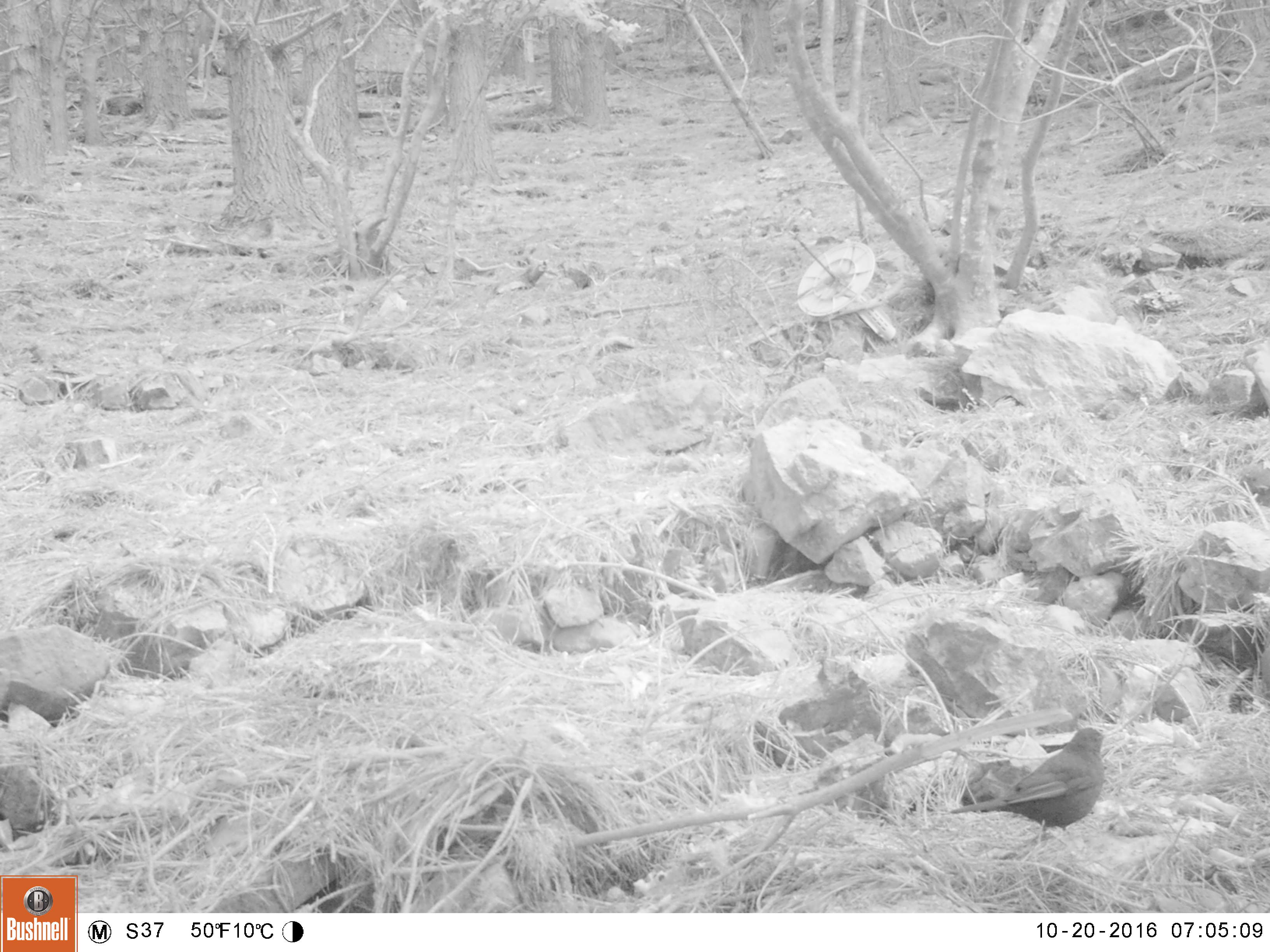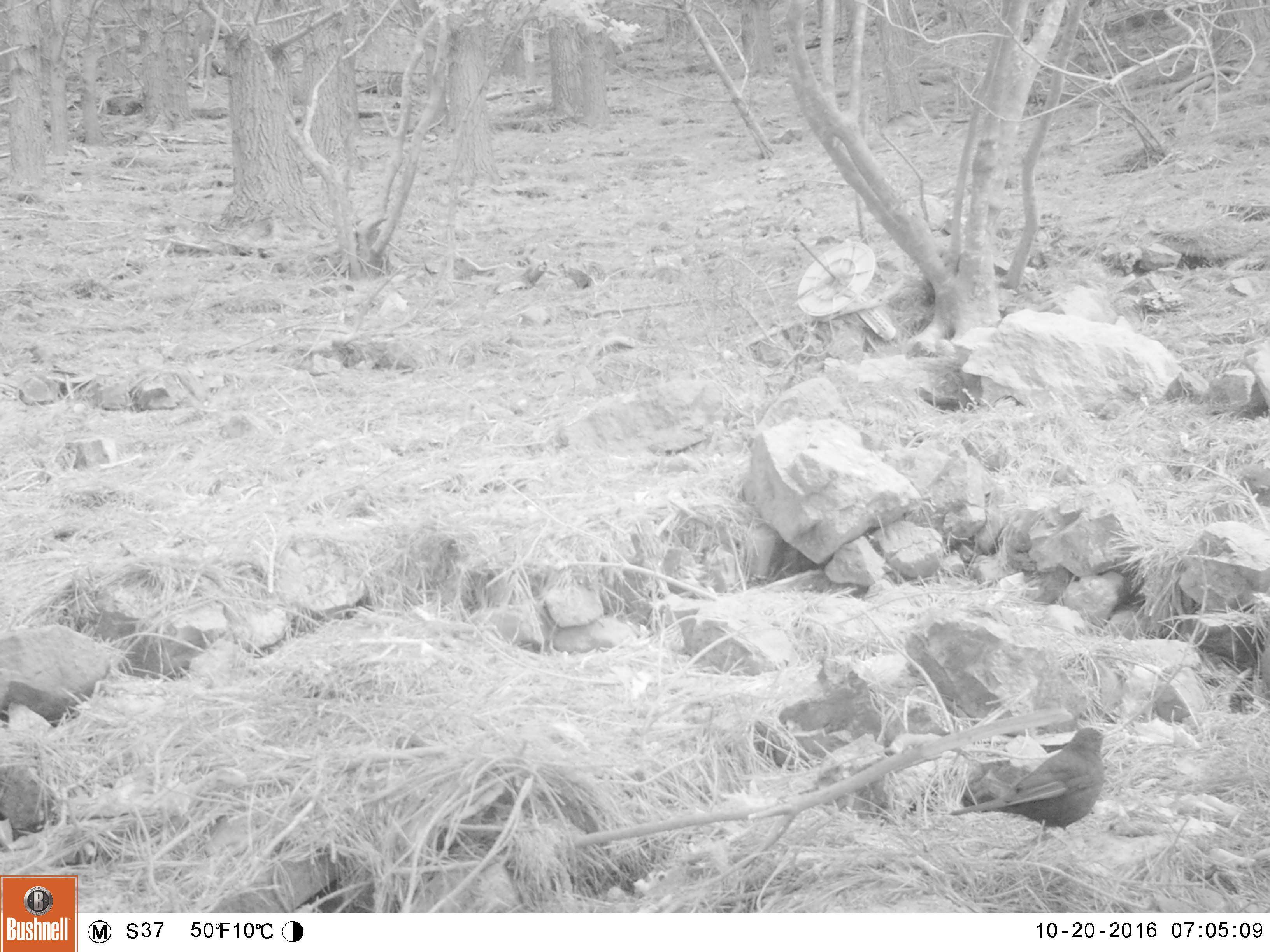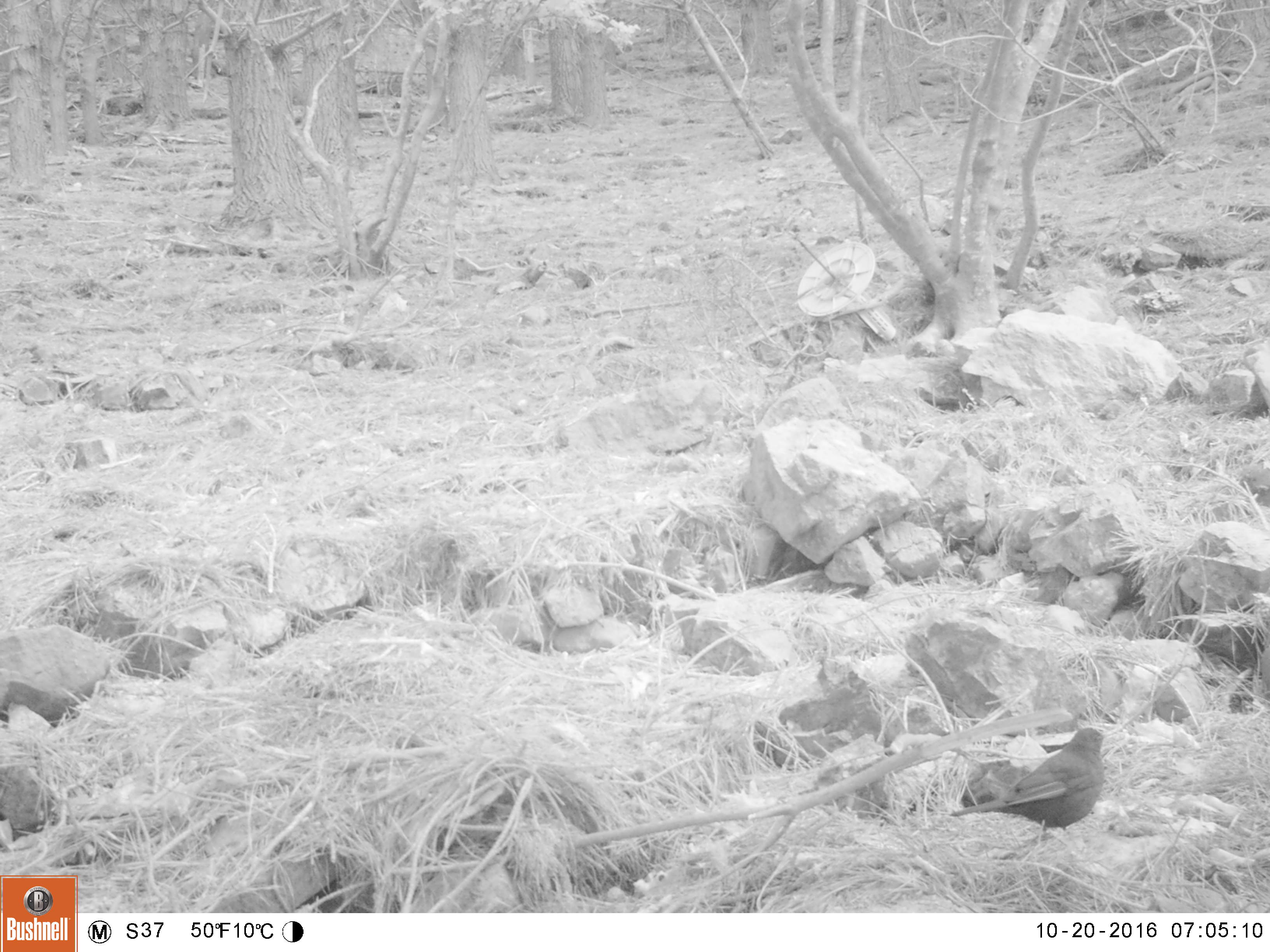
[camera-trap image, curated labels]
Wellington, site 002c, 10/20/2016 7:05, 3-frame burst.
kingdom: Animalia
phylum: Chordata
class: Aves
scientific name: Aves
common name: bird